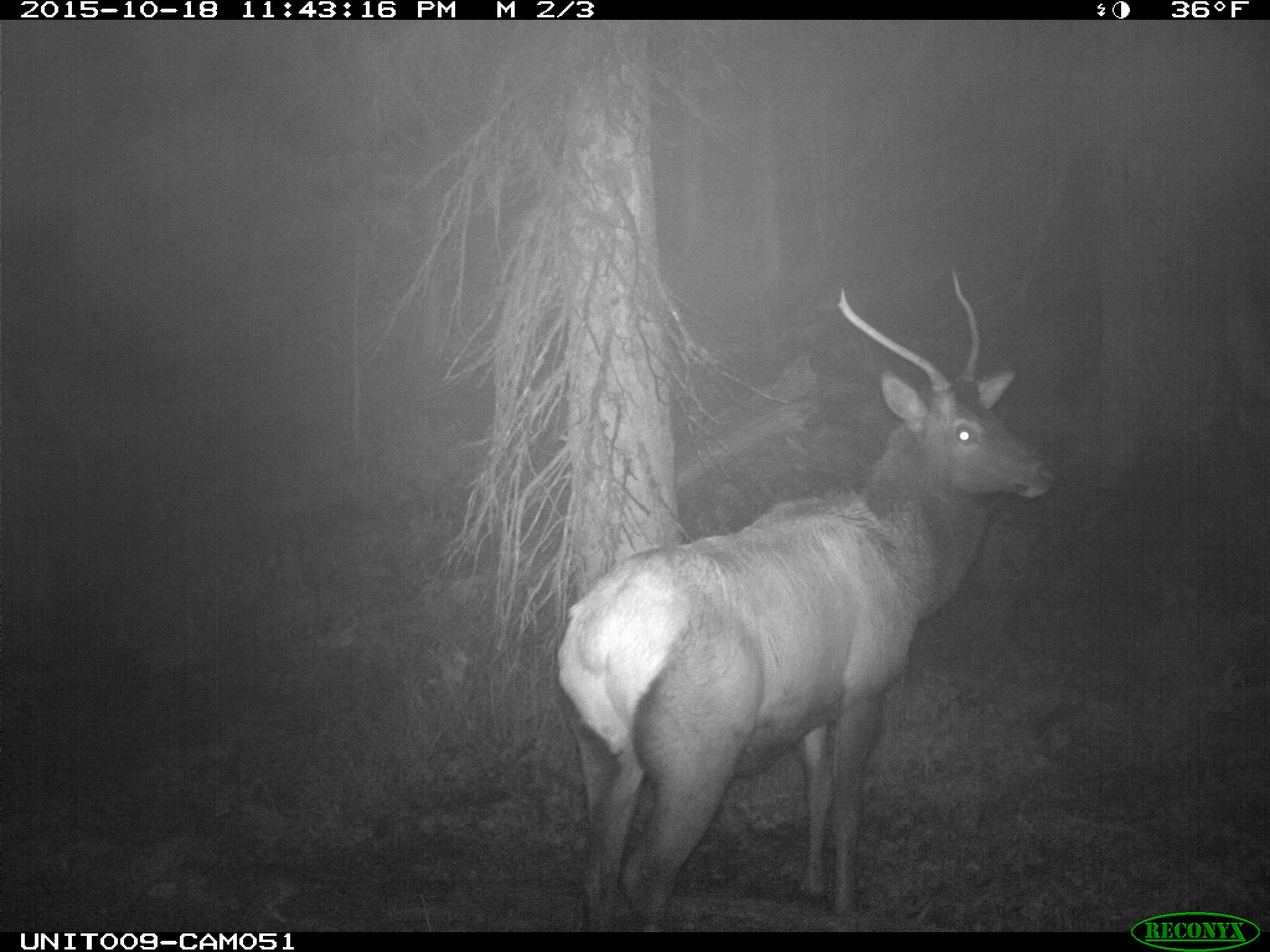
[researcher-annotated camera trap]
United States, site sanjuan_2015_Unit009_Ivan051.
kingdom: Animalia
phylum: Chordata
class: Mammalia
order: Artiodactyla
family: Cervidae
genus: Cervus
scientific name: Cervus elaphus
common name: red deer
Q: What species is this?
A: Cervus elaphus (red deer).